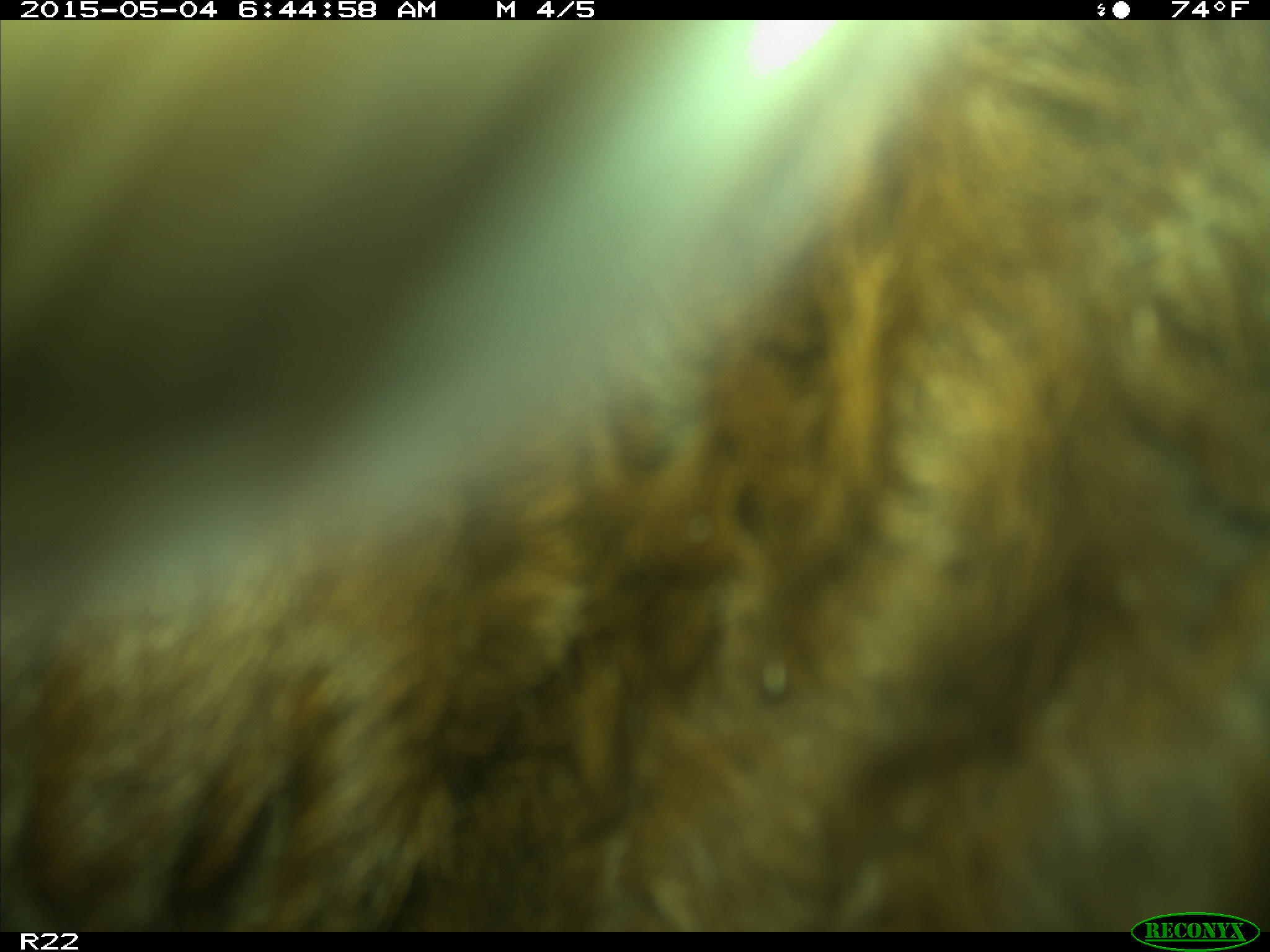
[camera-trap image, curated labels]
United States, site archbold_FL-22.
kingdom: Animalia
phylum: Chordata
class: Mammalia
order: Artiodactyla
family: Bovidae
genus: Bos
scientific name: Bos taurus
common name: domestic cow